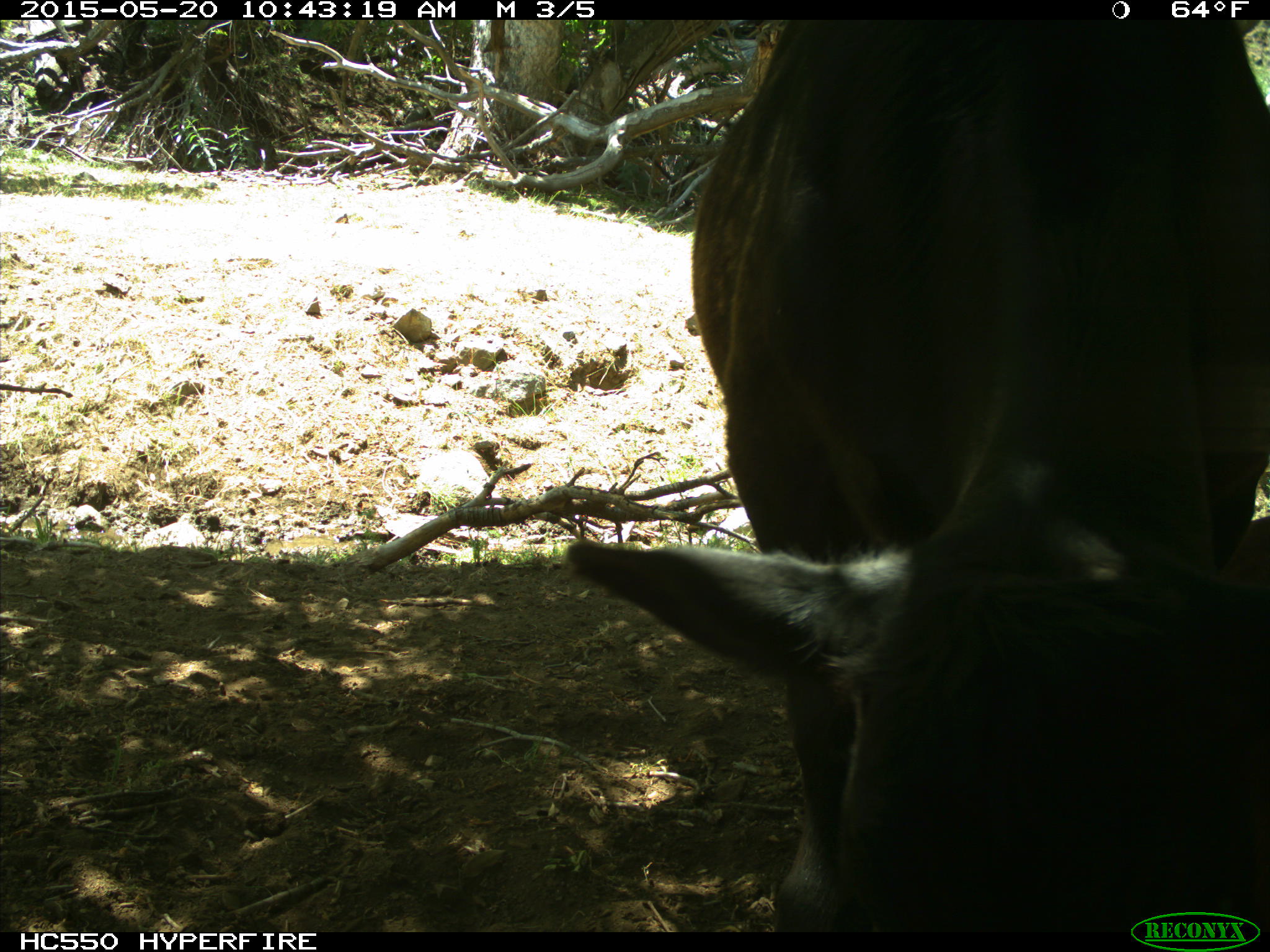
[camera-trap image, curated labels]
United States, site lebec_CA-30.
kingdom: Animalia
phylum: Chordata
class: Mammalia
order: Artiodactyla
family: Bovidae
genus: Bos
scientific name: Bos taurus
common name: domestic cow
Bos taurus (domestic cow).